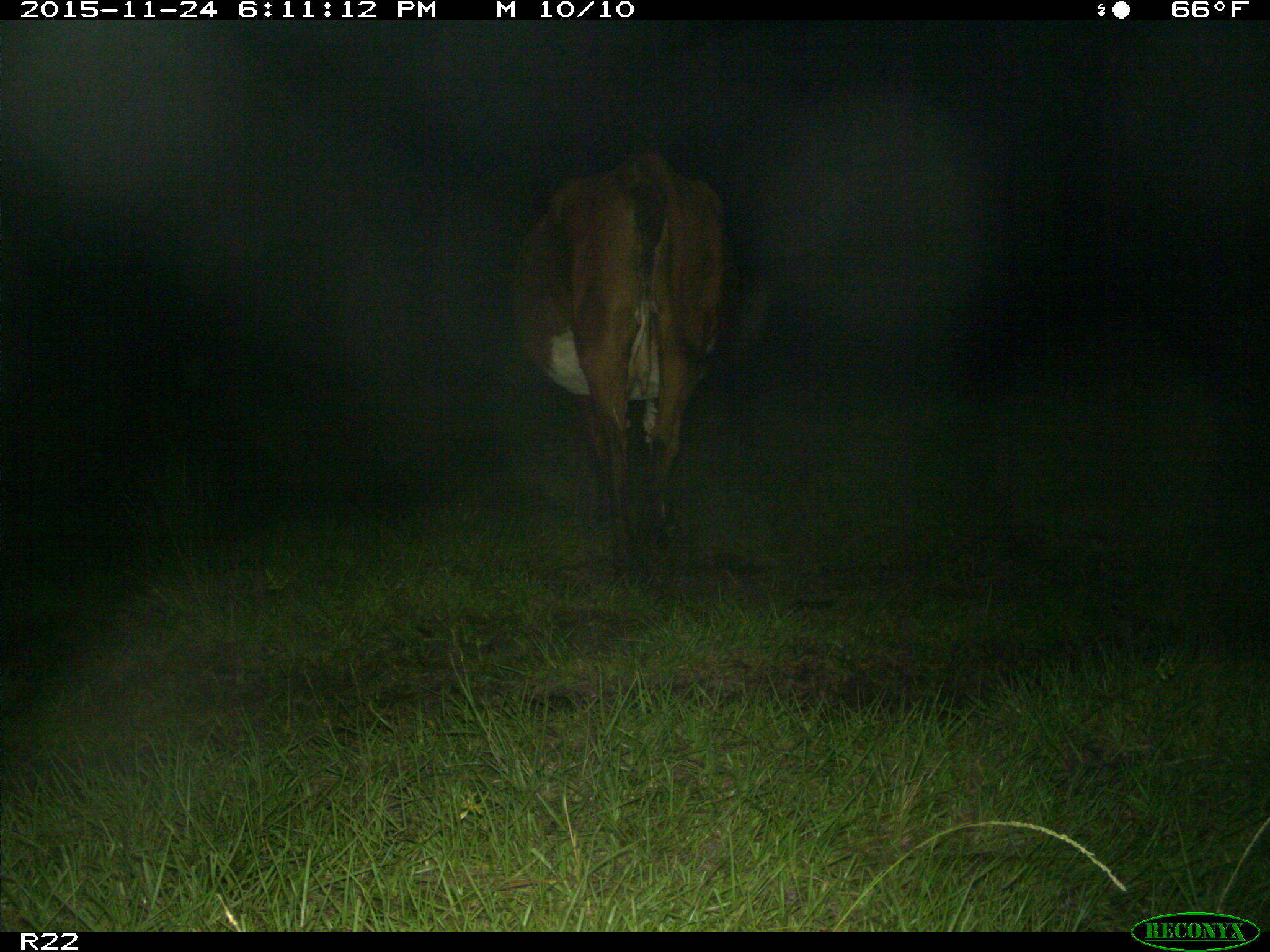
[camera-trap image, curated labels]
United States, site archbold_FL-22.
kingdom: Animalia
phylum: Chordata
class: Mammalia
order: Artiodactyla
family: Bovidae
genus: Bos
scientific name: Bos taurus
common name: domestic cow